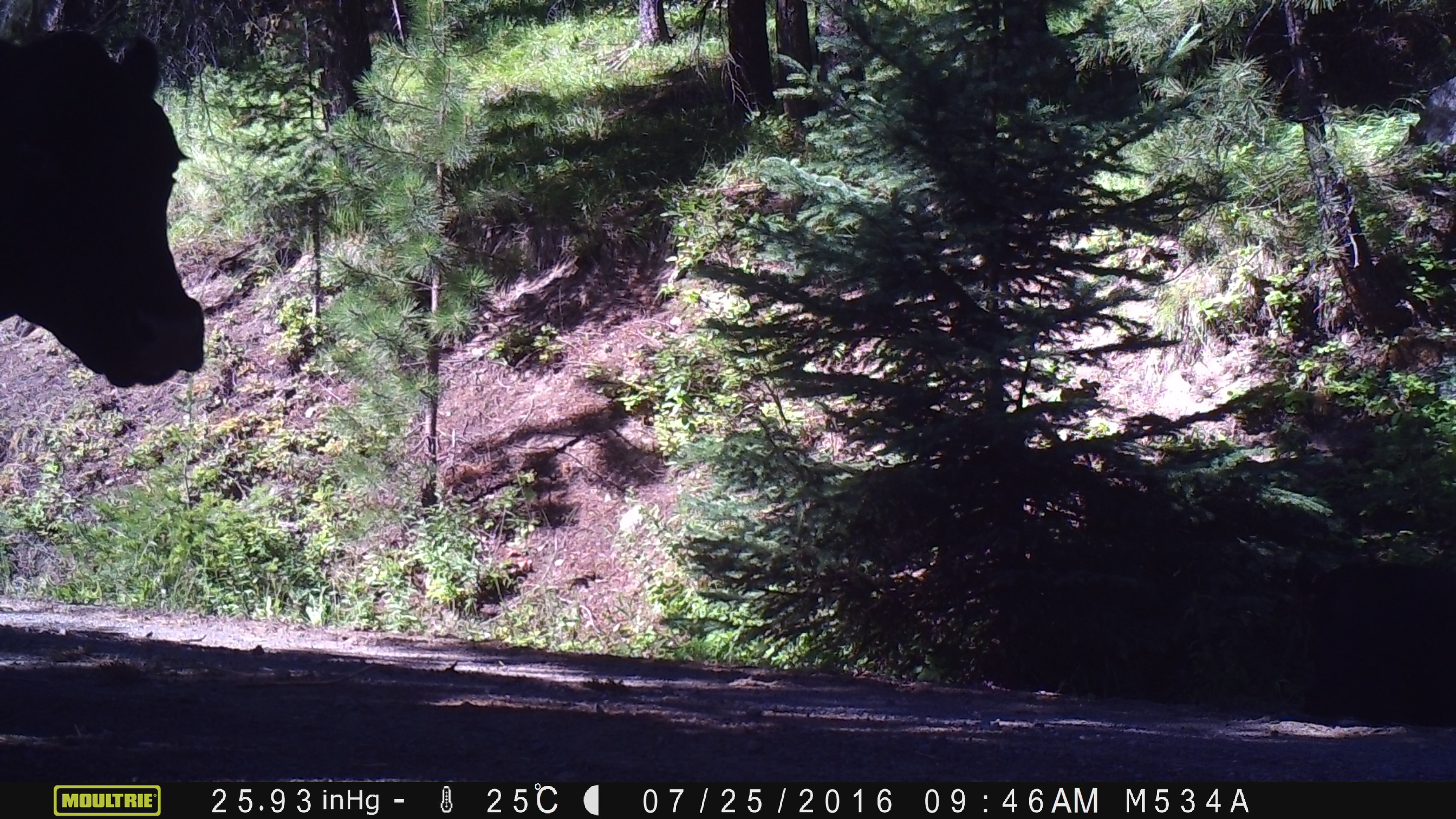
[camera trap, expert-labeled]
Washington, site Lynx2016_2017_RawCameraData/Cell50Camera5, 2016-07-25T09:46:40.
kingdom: Animalia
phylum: Chordata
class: Mammalia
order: Artiodactyla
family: Bovidae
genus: Bos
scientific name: Bos taurus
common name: domestic cattle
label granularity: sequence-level